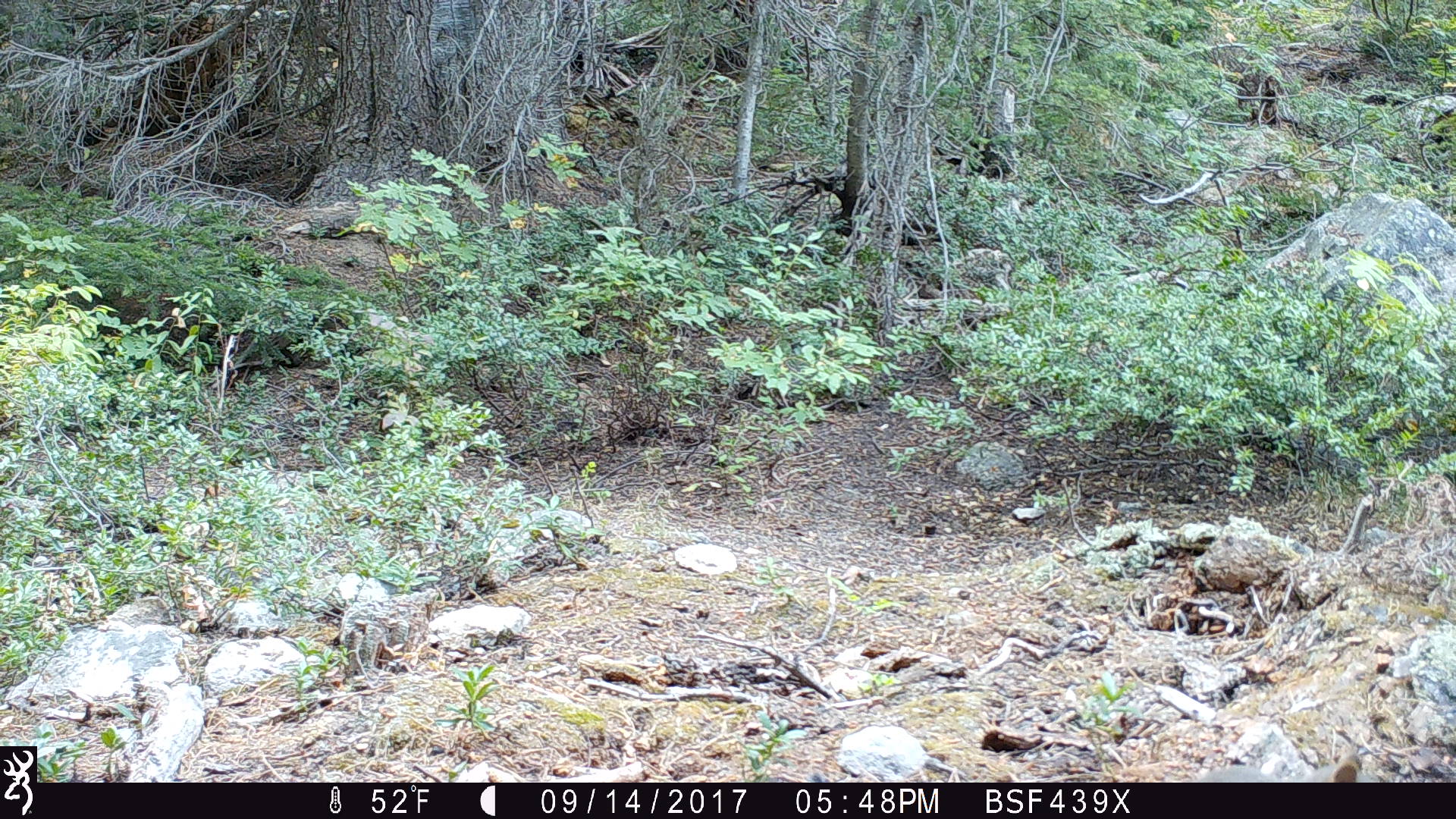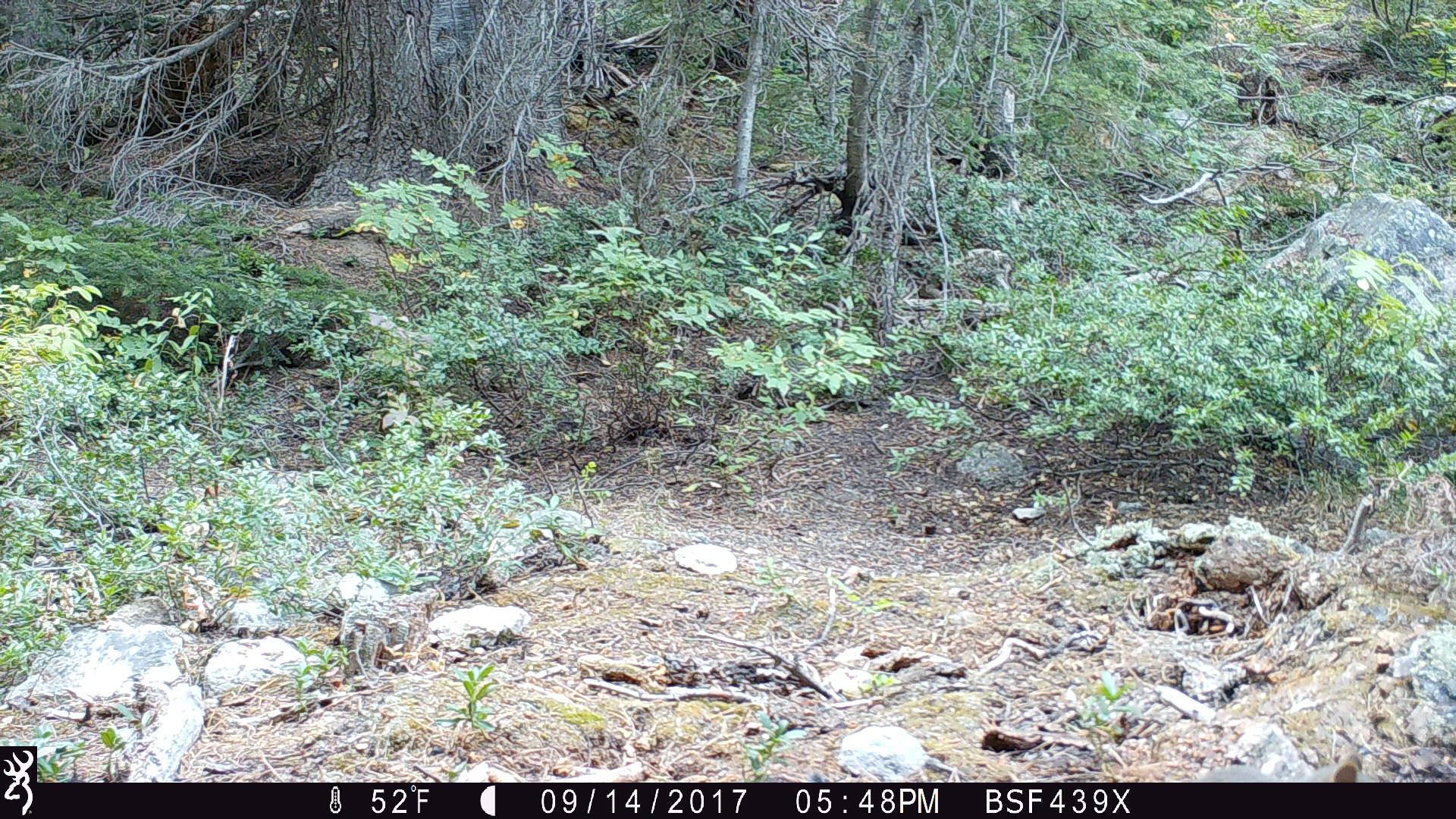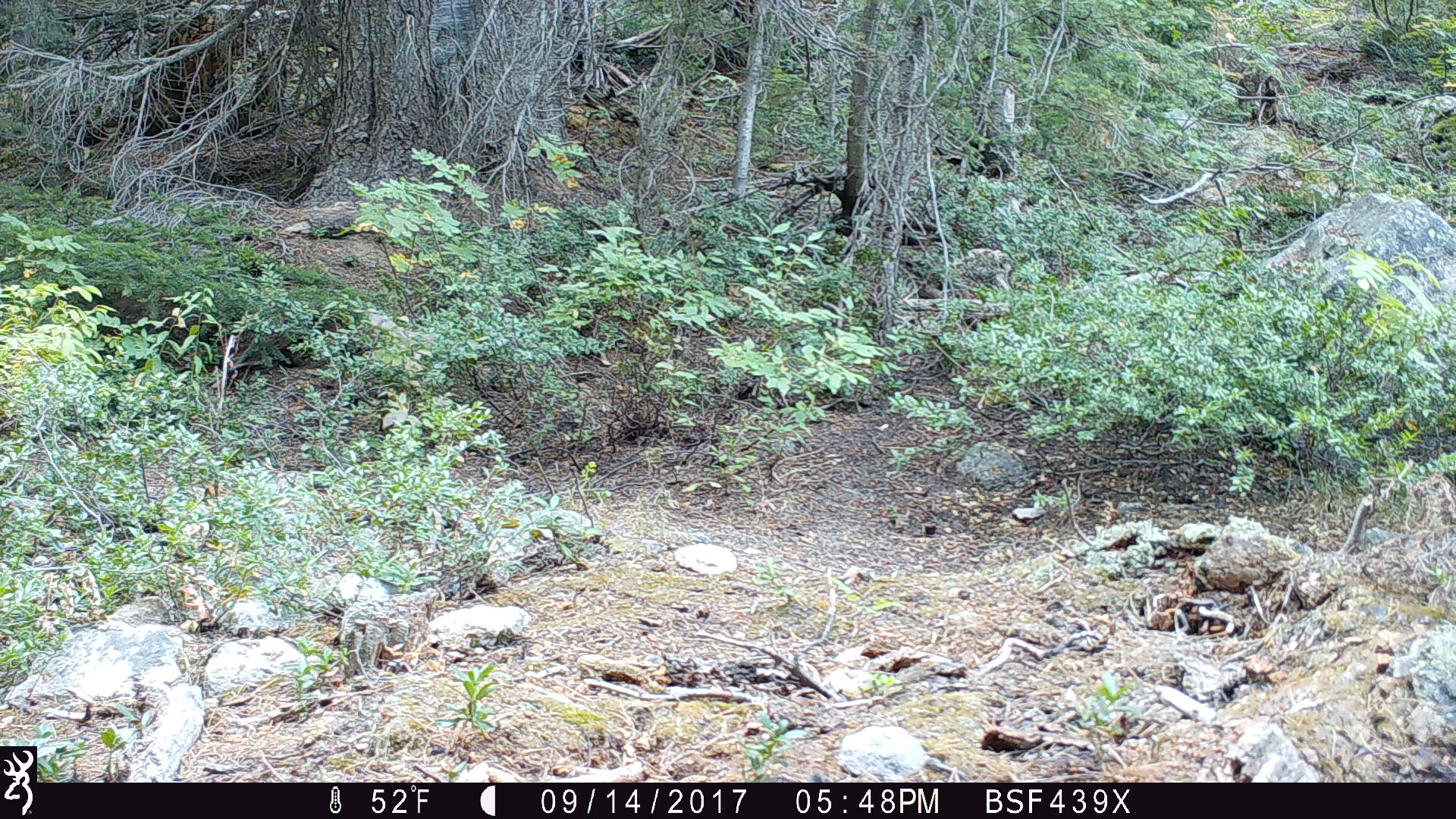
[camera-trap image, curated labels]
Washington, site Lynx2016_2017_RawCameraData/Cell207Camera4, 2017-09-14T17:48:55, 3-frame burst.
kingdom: Animalia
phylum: Chordata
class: Mammalia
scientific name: Mammalia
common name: small mammal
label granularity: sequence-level